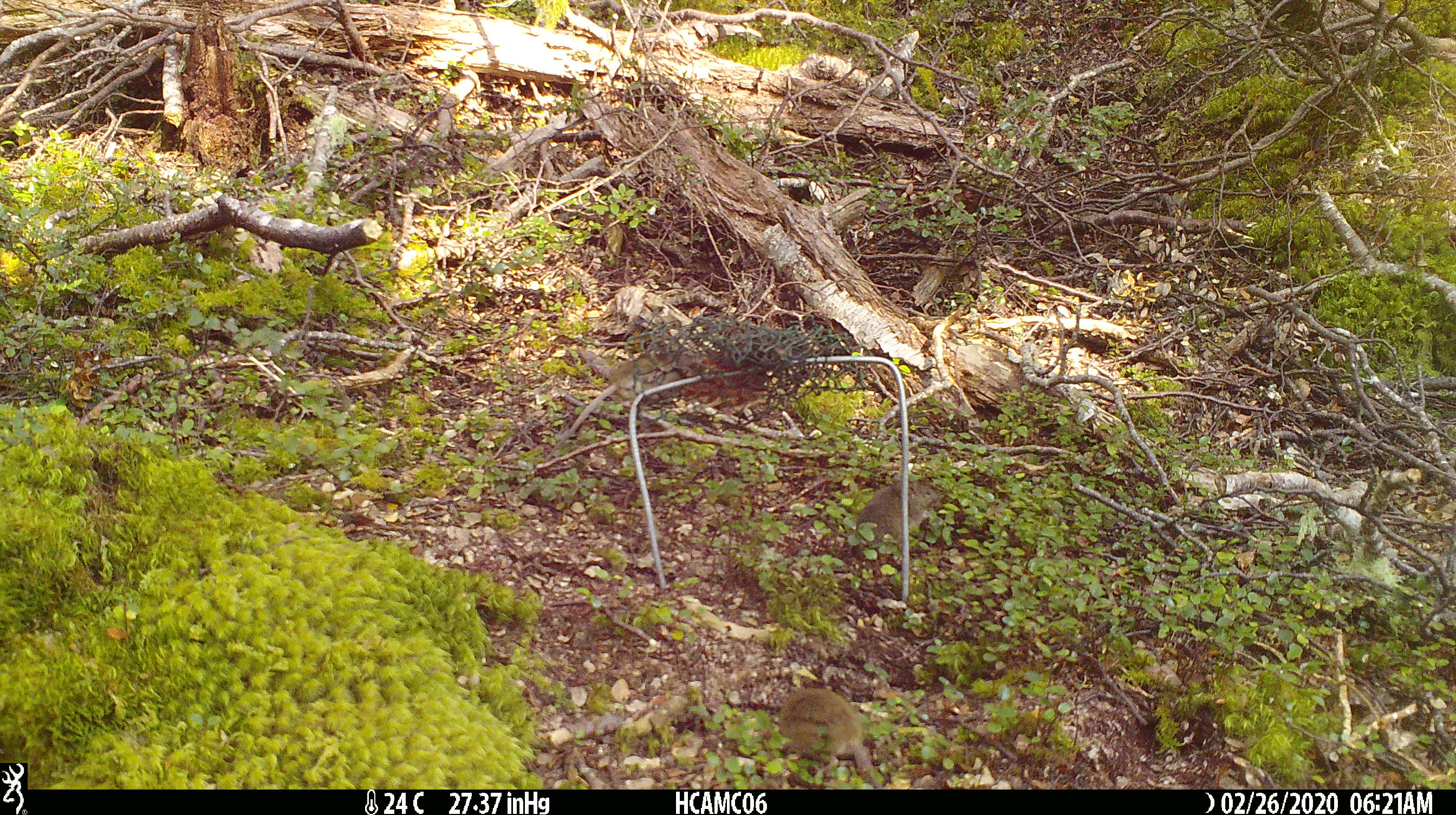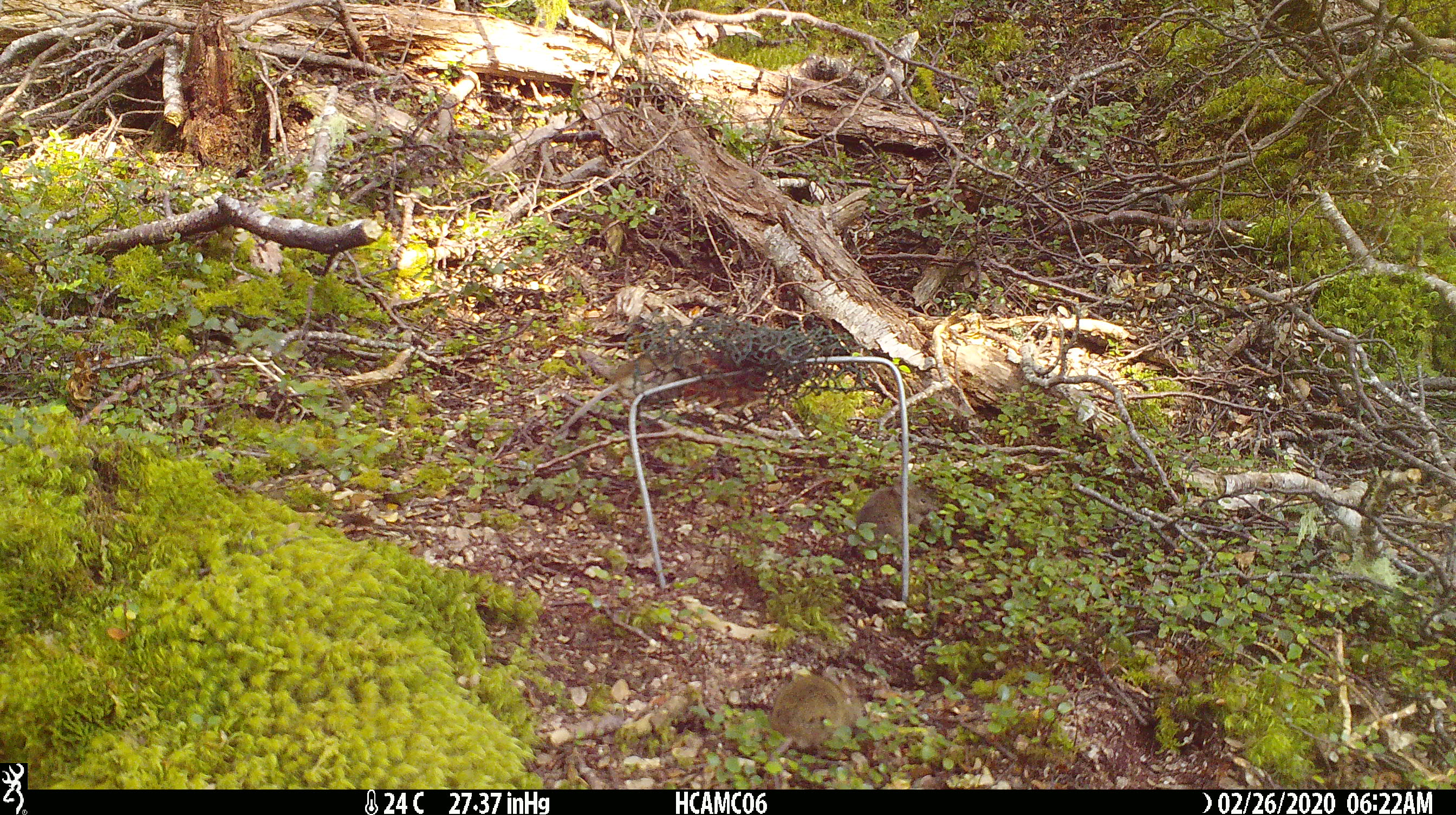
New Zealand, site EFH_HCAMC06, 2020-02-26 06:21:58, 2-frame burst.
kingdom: Animalia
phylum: Chordata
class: Mammalia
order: Rodentia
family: Muridae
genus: Mus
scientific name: Mus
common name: mouse